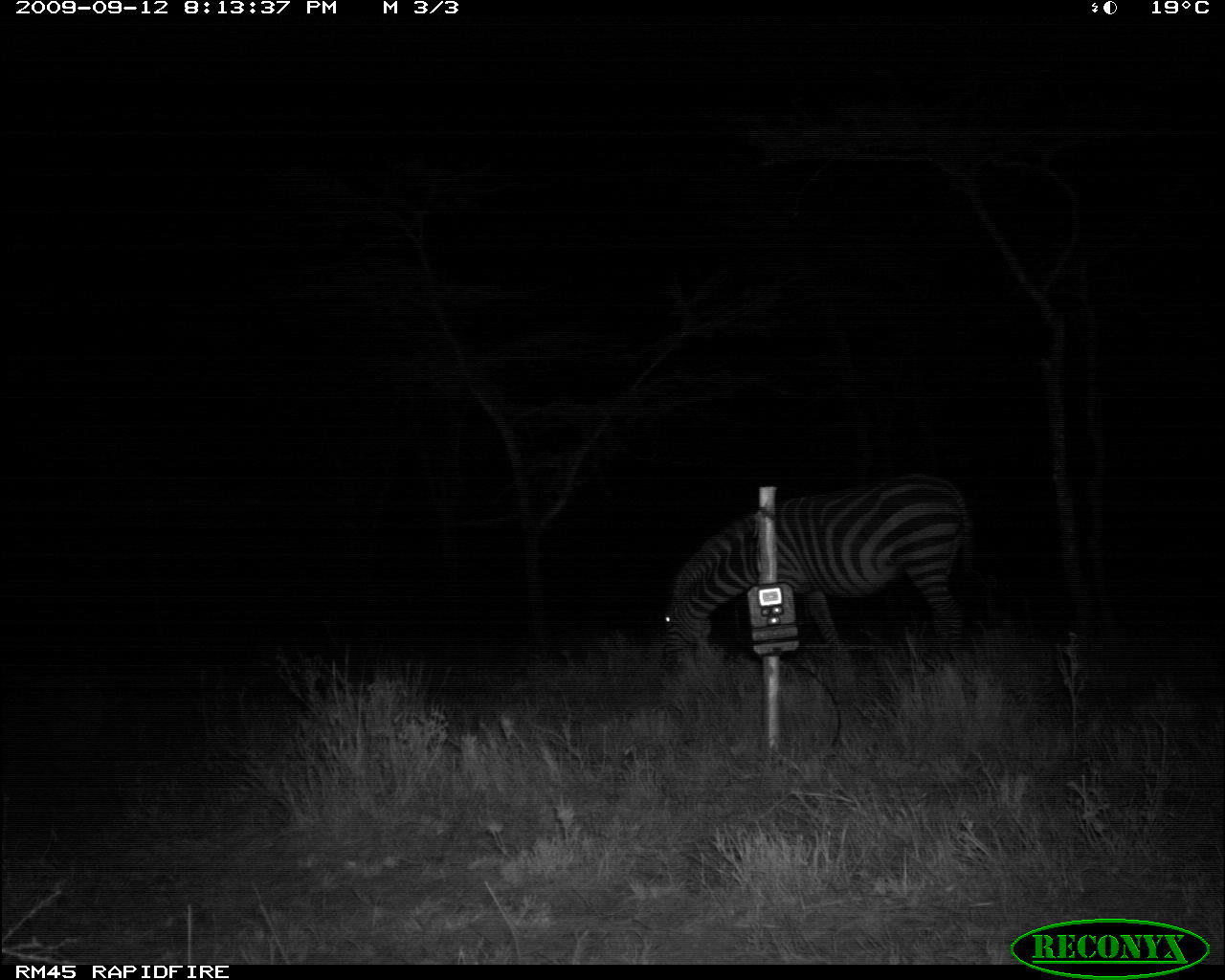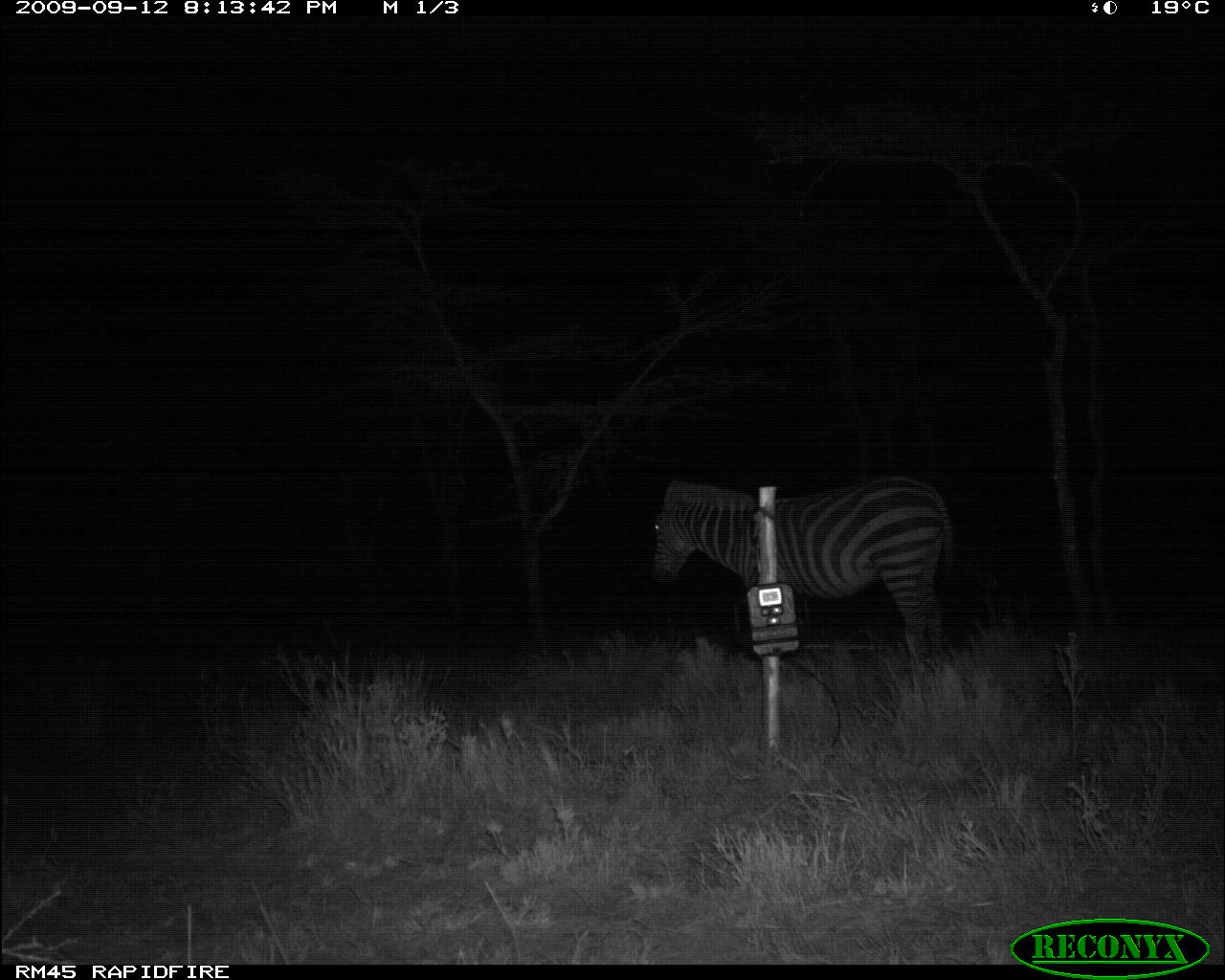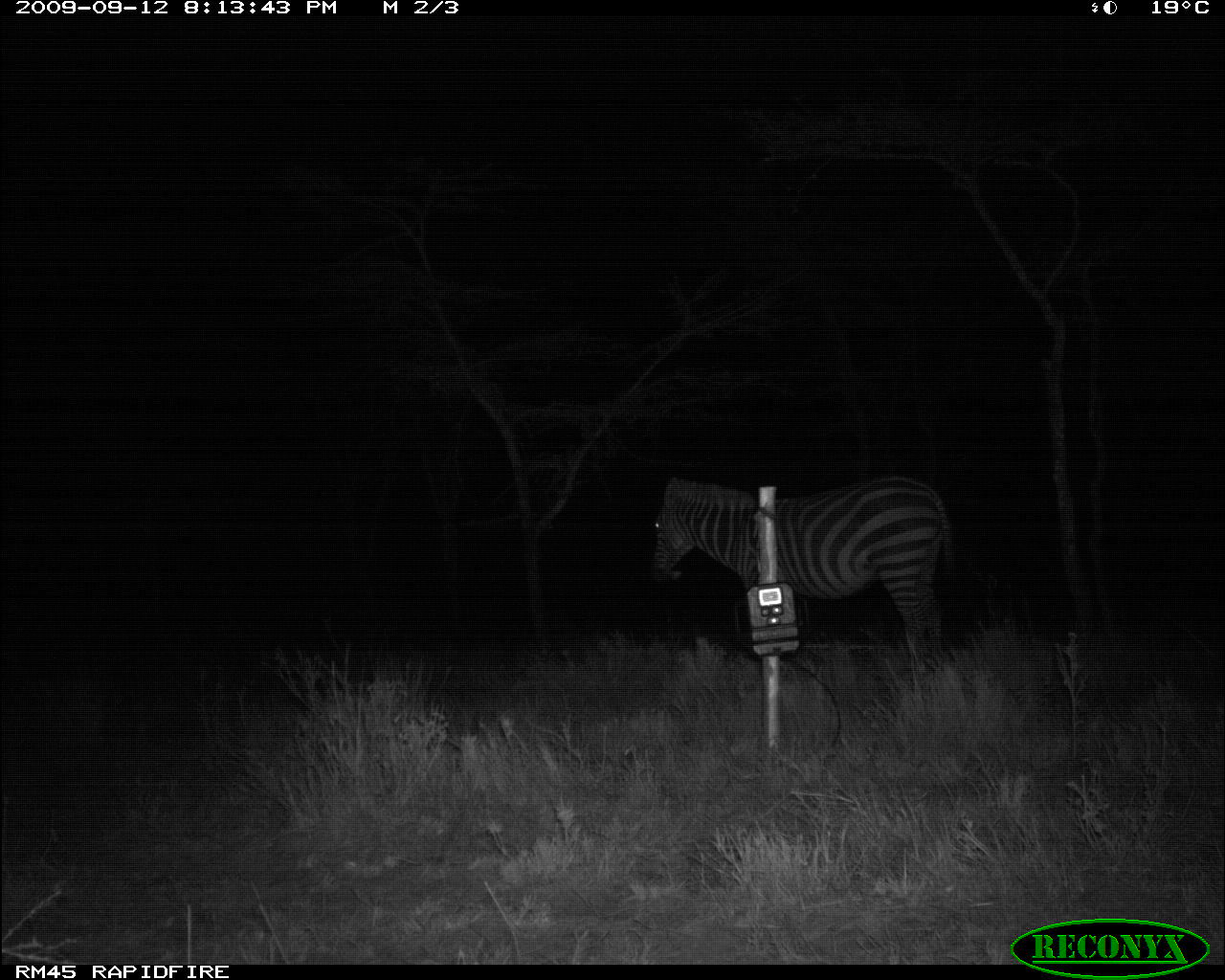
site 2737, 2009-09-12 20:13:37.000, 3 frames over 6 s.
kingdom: Animalia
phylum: Chordata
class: Mammalia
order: Perissodactyla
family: Equidae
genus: Equus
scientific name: Equus quagga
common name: plains zebra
Equus quagga (plains zebra), count 1.